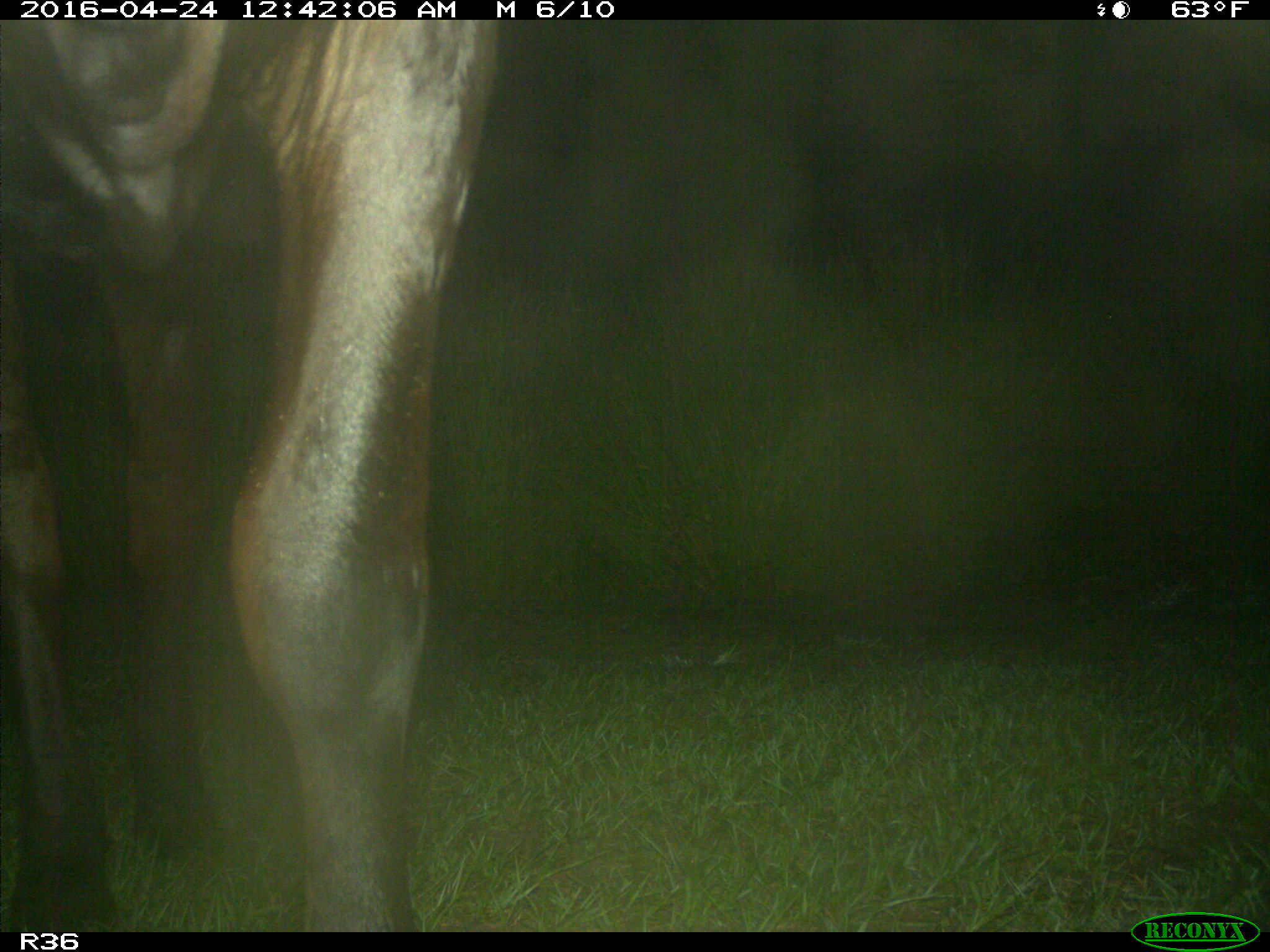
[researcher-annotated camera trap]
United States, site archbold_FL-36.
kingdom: Animalia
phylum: Chordata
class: Mammalia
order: Artiodactyla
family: Bovidae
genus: Bos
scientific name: Bos taurus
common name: domestic cow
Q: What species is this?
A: Bos taurus (domestic cow).